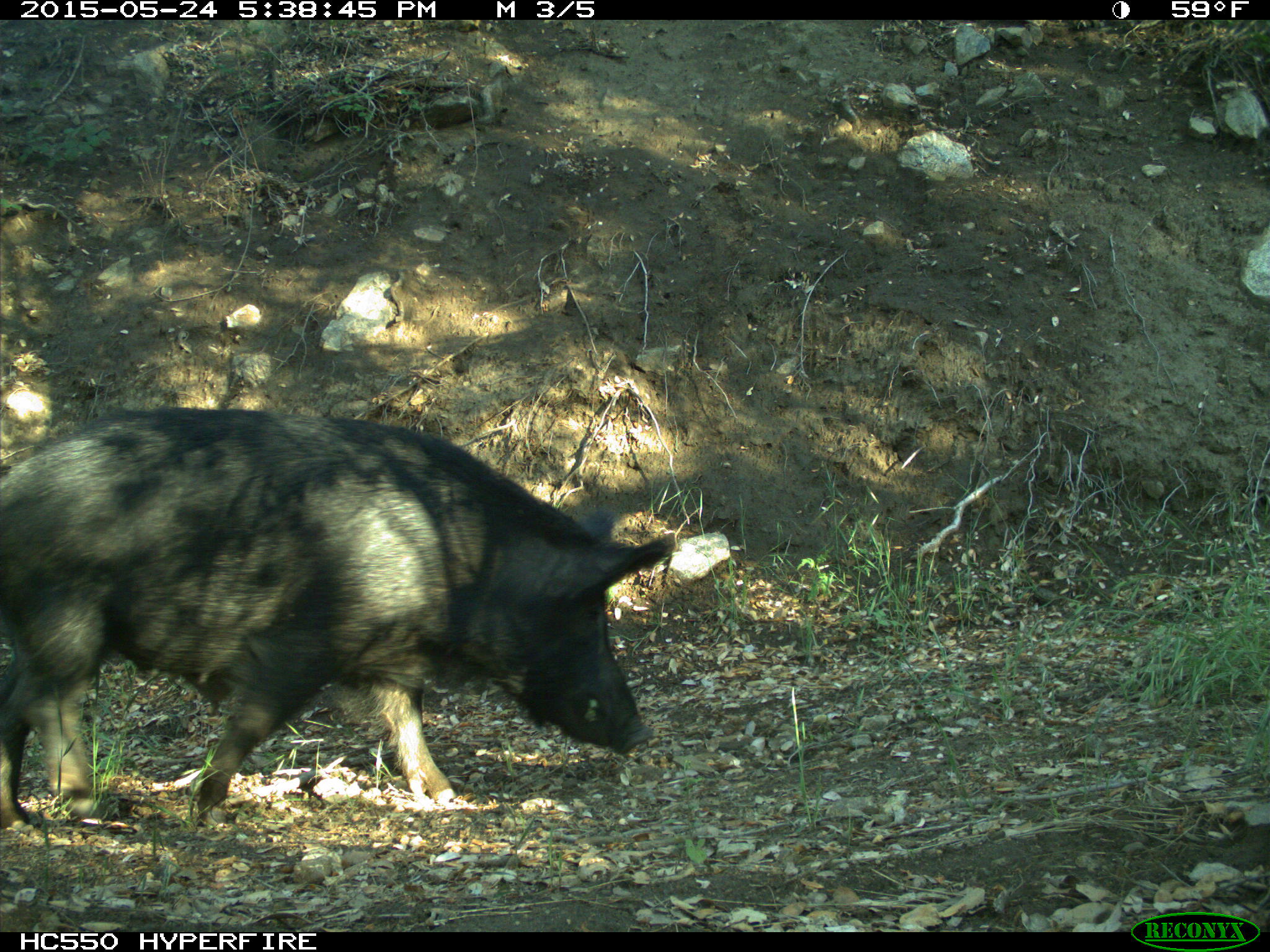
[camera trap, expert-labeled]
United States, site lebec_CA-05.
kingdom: Animalia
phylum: Chordata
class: Mammalia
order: Artiodactyla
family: Suidae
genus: Sus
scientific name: Sus scrofa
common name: wild boar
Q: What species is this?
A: Sus scrofa (wild boar).